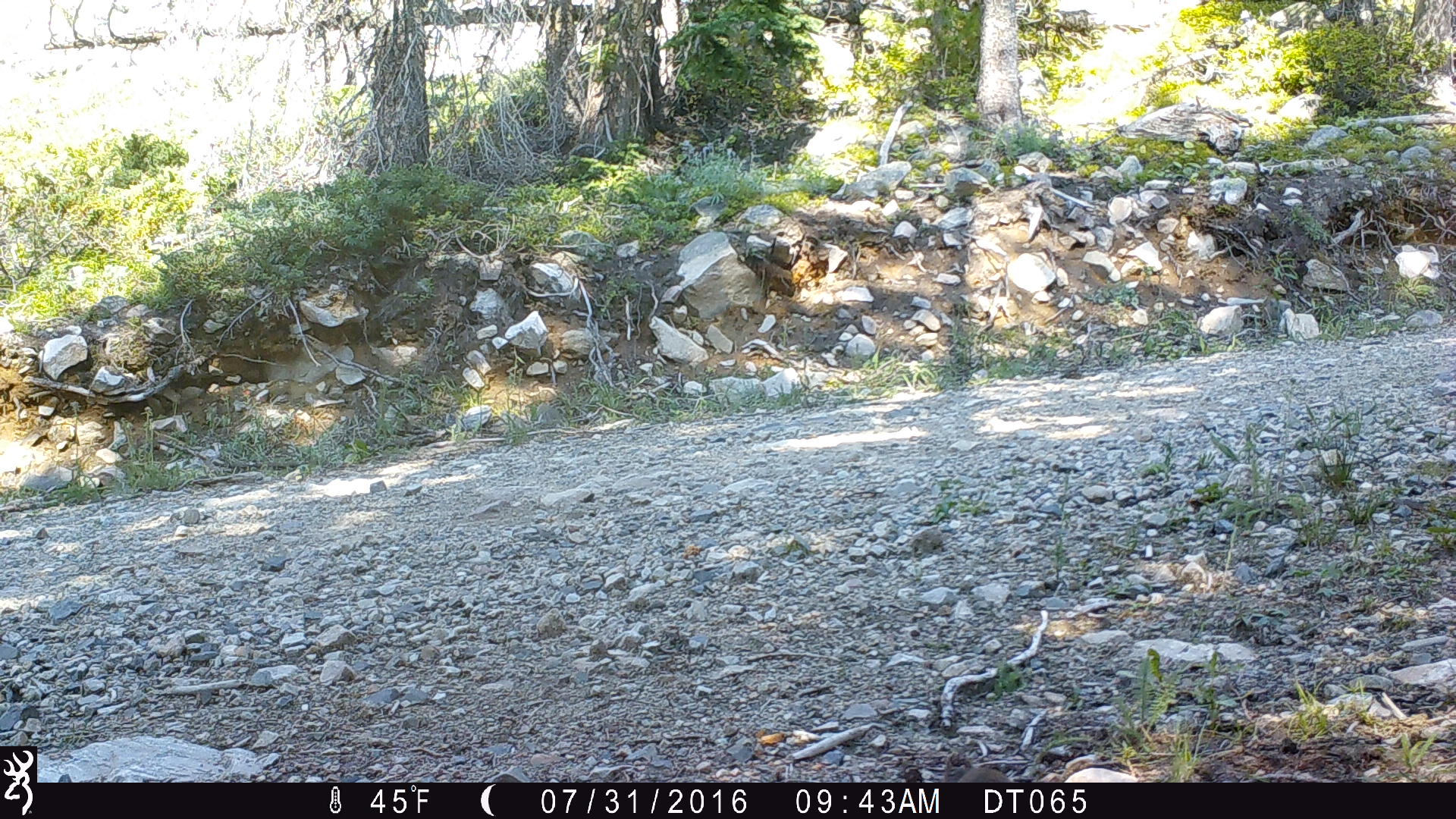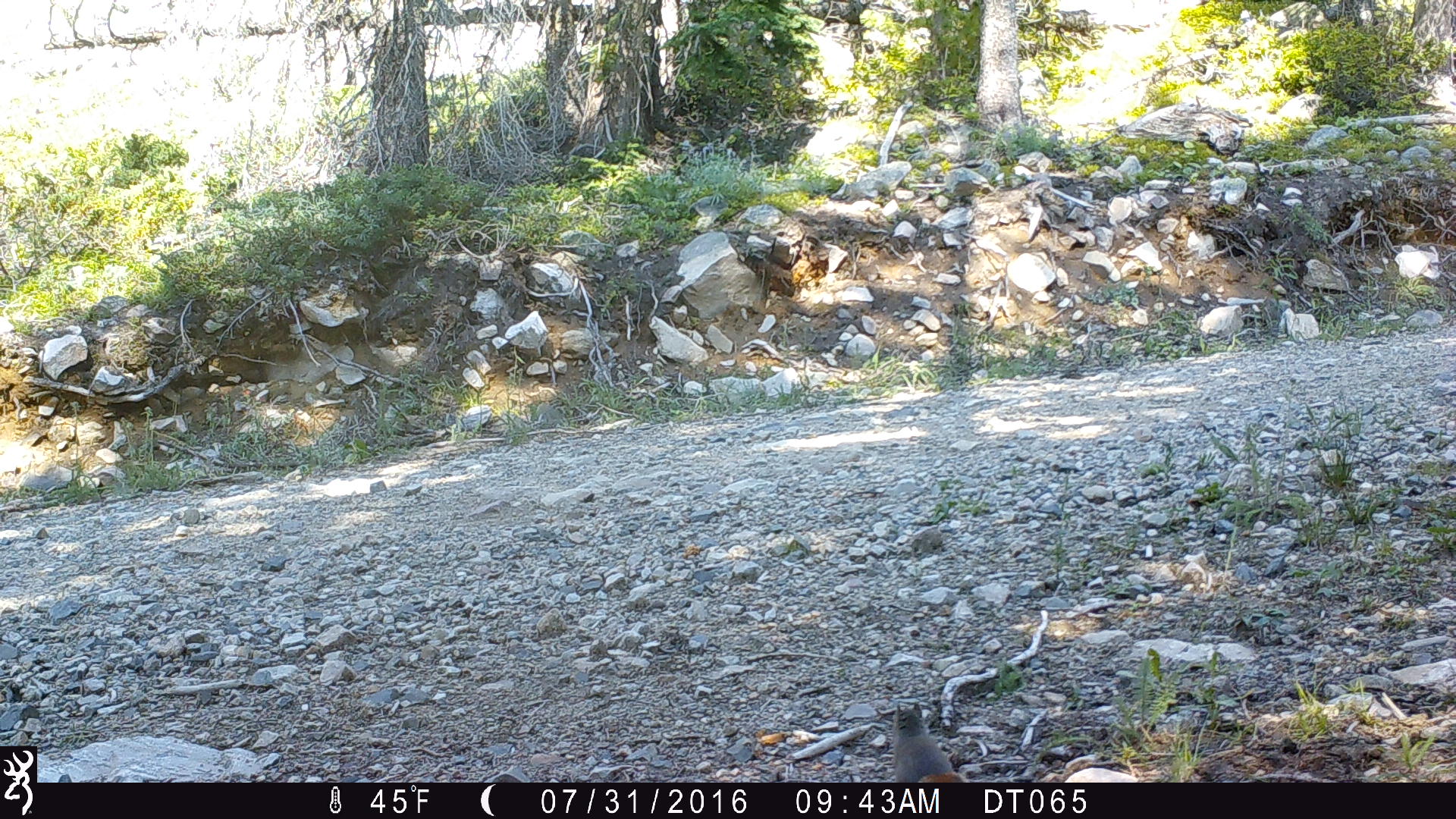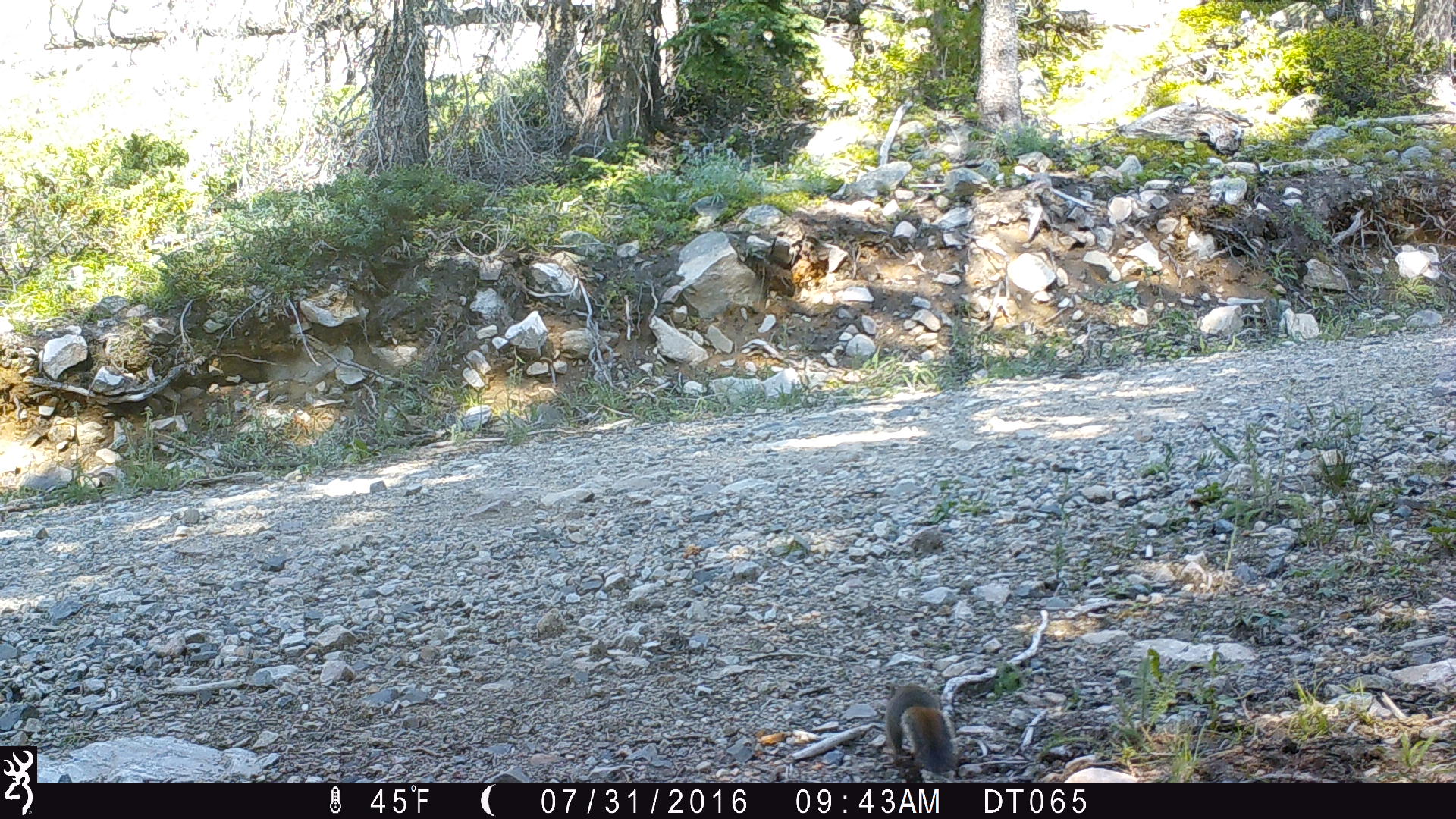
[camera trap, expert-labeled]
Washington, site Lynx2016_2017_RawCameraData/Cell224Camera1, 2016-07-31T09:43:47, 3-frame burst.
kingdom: Animalia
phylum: Chordata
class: Mammalia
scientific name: Mammalia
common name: small mammal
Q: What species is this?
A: Small mammal (Mammalia).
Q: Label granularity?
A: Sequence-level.